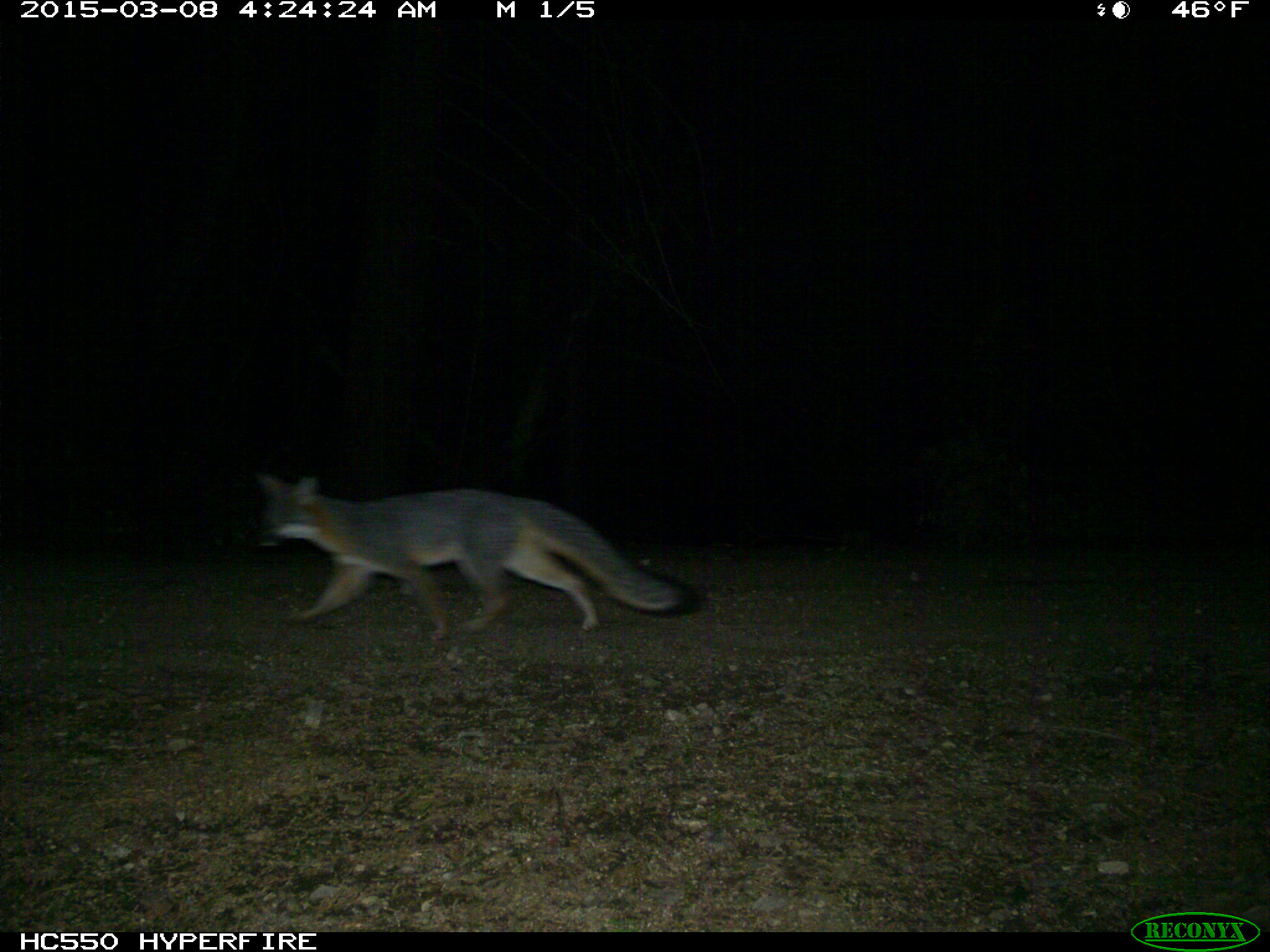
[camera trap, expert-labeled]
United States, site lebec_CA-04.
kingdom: Animalia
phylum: Chordata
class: Mammalia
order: Carnivora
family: Canidae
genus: Urocyon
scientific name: Urocyon cinereoargenteus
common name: gray fox